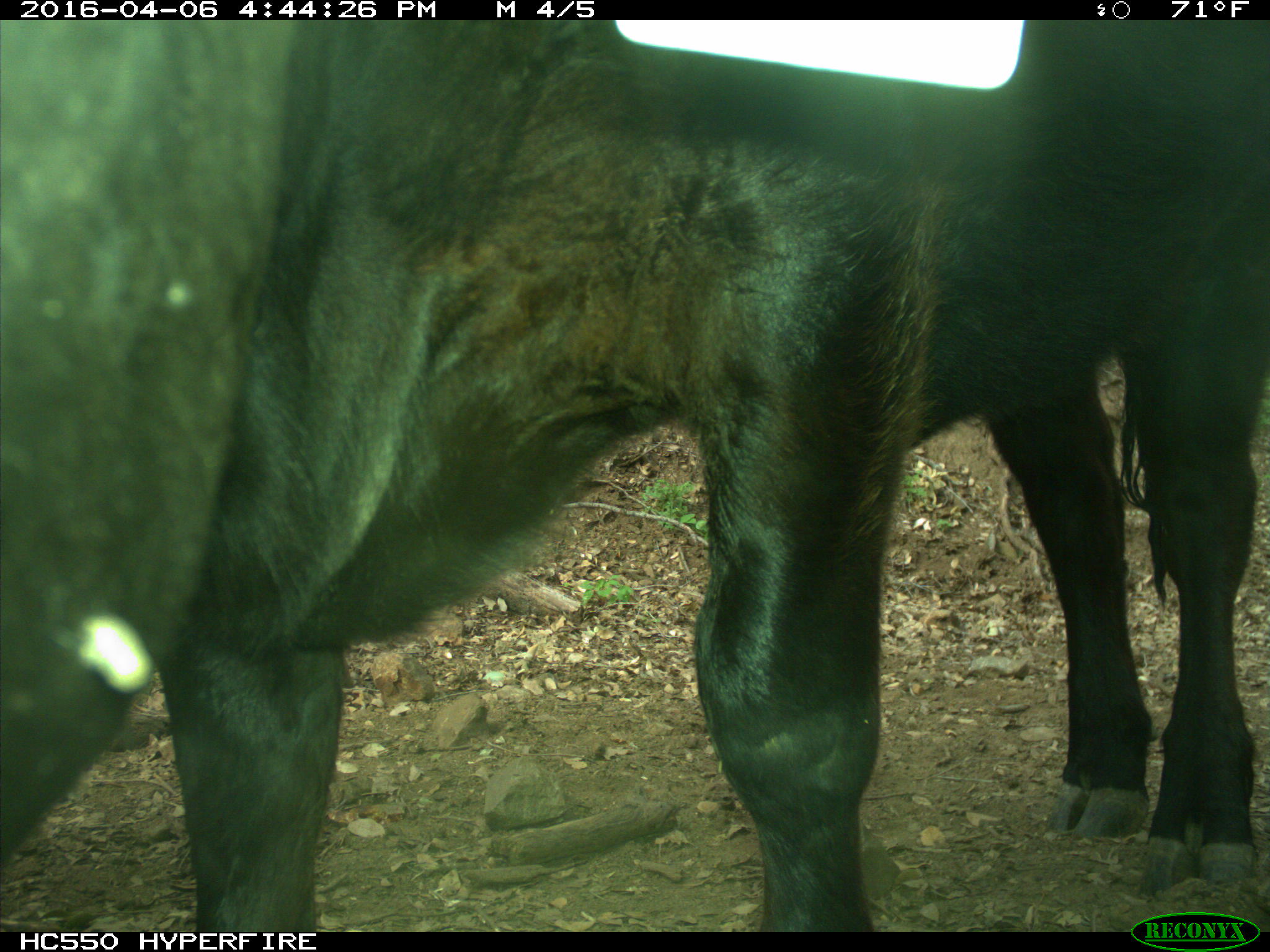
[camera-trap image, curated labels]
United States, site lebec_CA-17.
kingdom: Animalia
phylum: Chordata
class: Mammalia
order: Artiodactyla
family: Bovidae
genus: Bos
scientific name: Bos taurus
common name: domestic cow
Bos taurus (domestic cow).